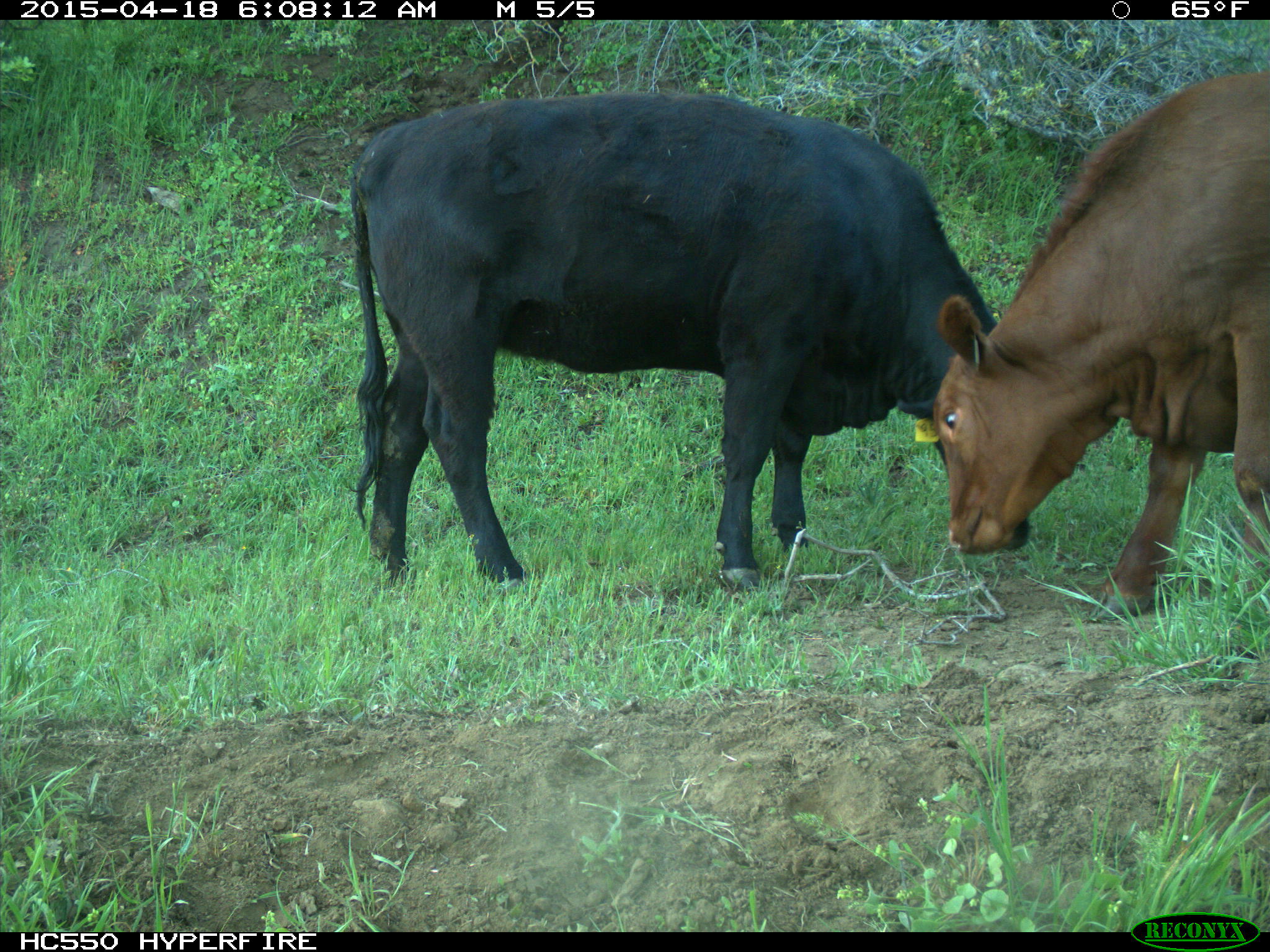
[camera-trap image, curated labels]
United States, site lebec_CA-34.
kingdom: Animalia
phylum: Chordata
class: Mammalia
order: Artiodactyla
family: Bovidae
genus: Bos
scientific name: Bos taurus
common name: domestic cow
Bos taurus (domestic cow).